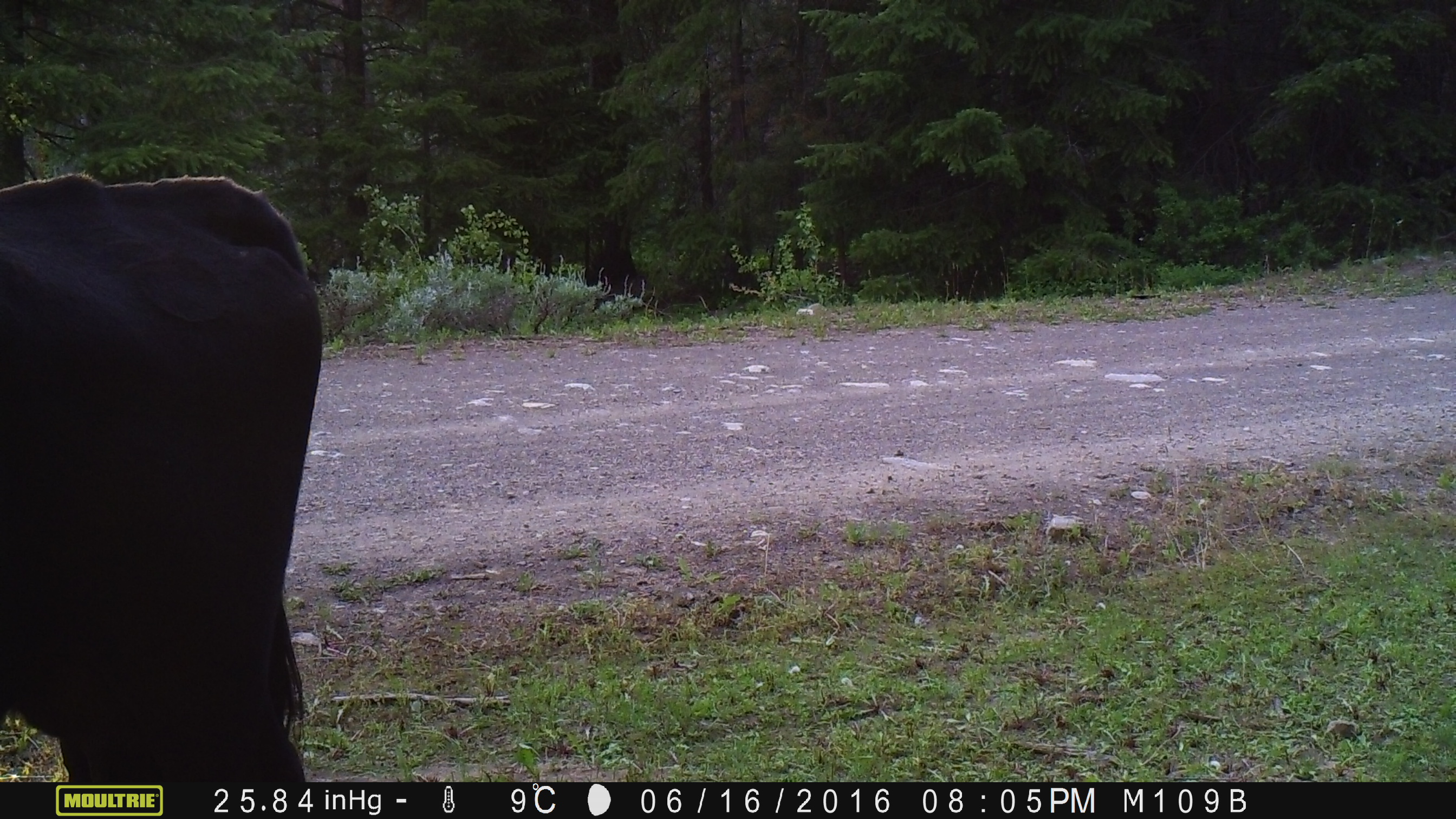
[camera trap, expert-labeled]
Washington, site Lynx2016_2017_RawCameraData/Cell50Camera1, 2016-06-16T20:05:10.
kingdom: Animalia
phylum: Chordata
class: Mammalia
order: Artiodactyla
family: Bovidae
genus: Bos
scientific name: Bos taurus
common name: domestic cattle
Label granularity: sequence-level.